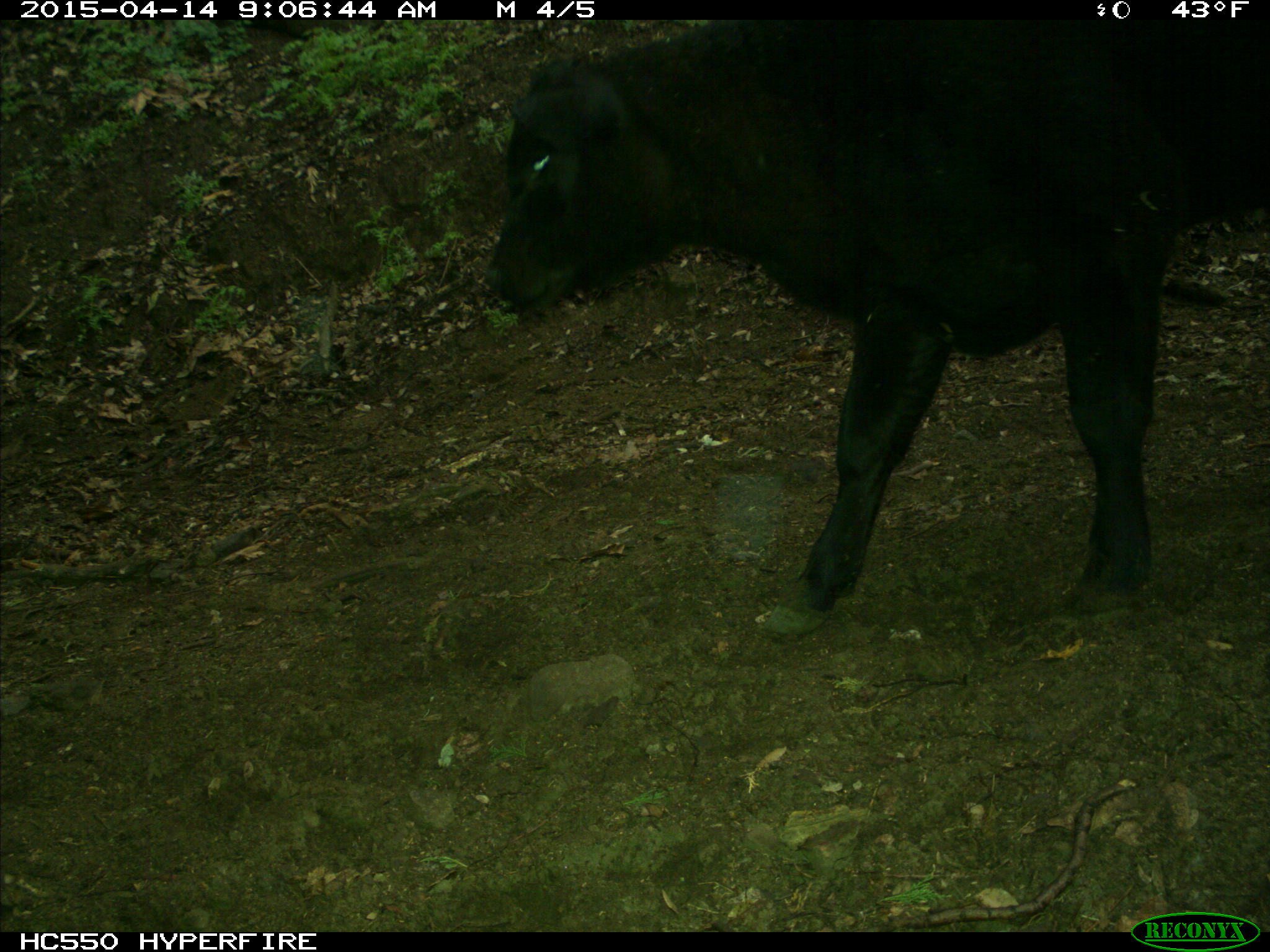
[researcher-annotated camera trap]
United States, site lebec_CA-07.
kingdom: Animalia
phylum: Chordata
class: Mammalia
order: Artiodactyla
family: Bovidae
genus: Bos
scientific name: Bos taurus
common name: domestic cow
Bos taurus (domestic cow).